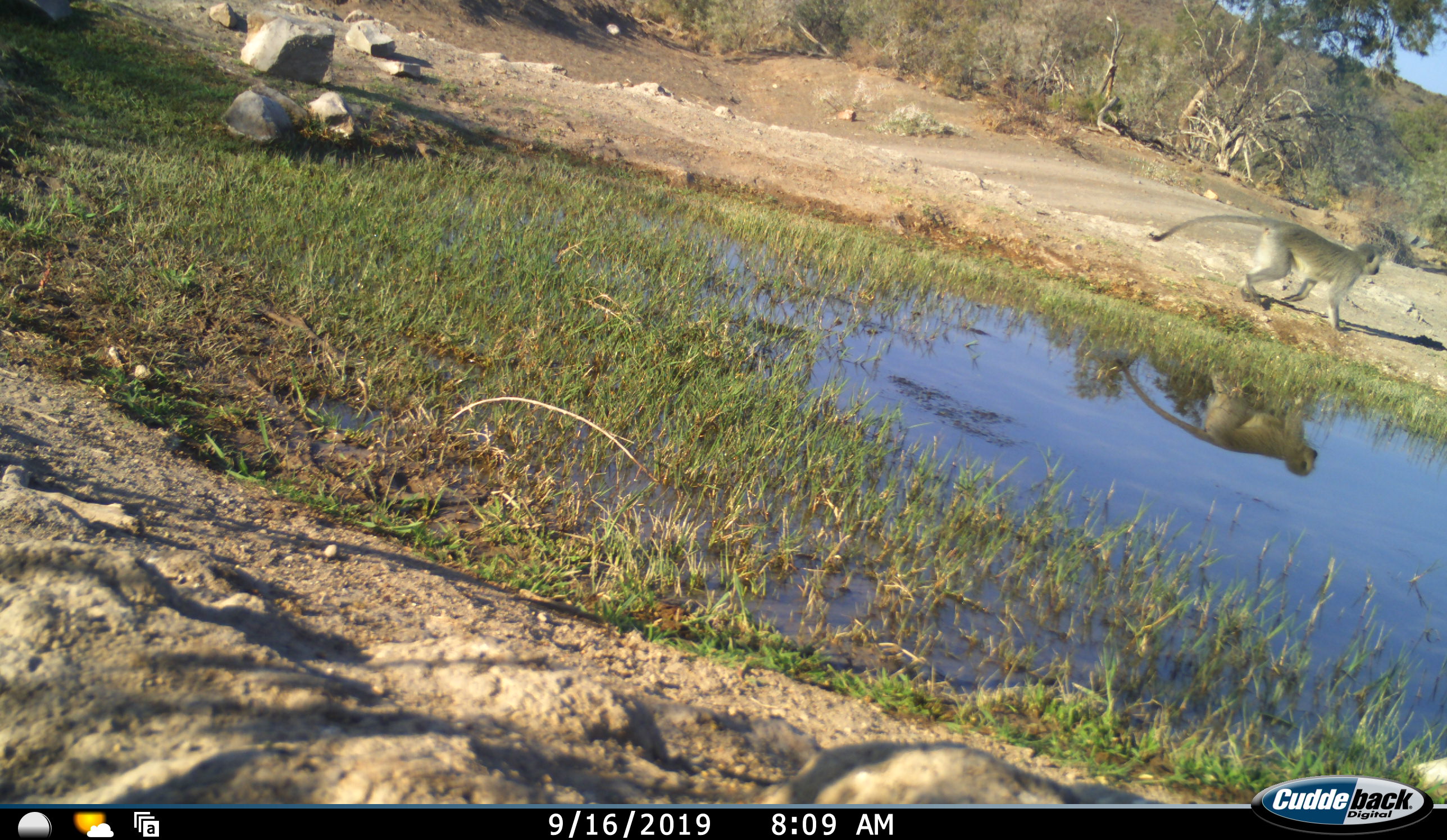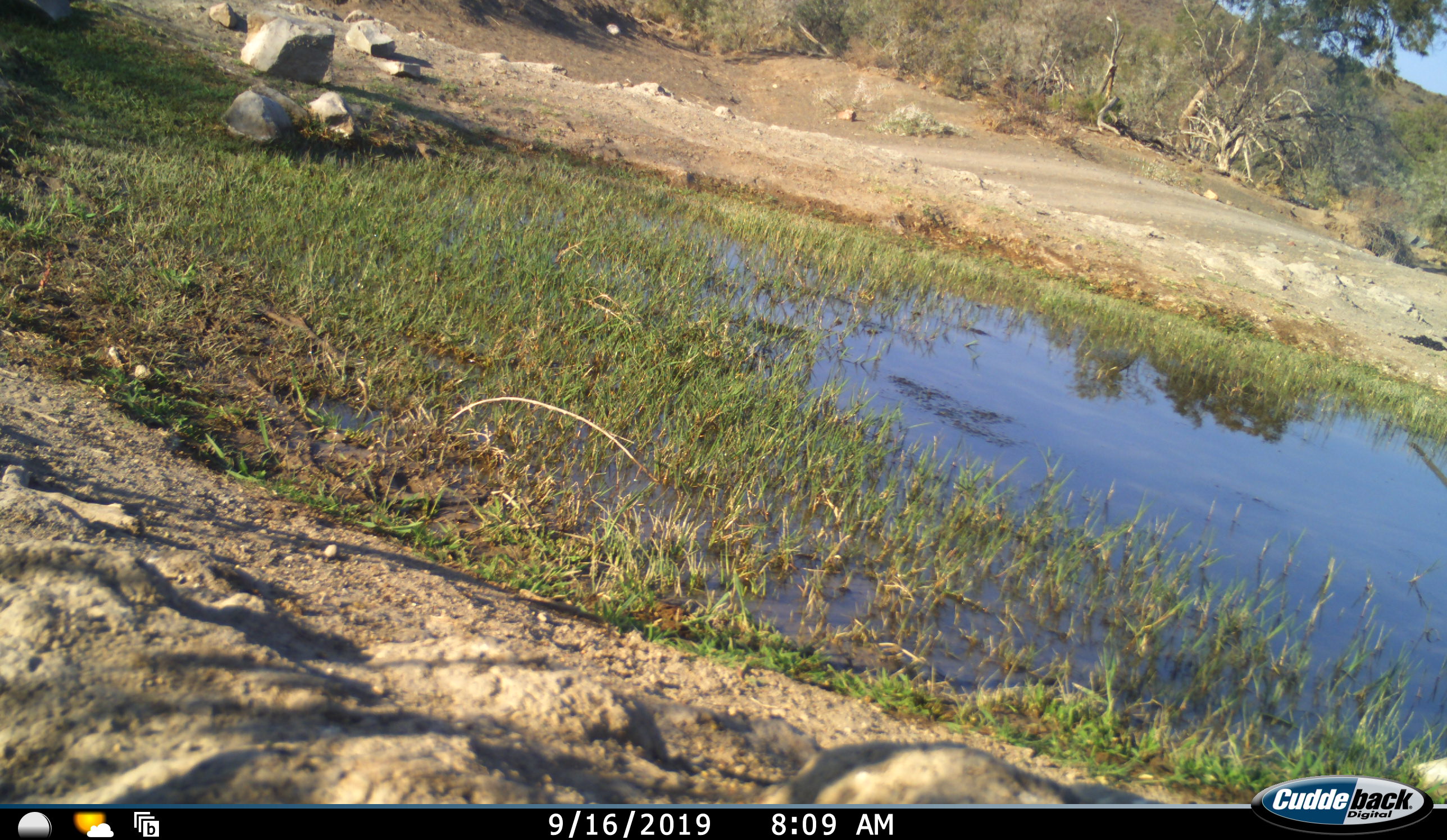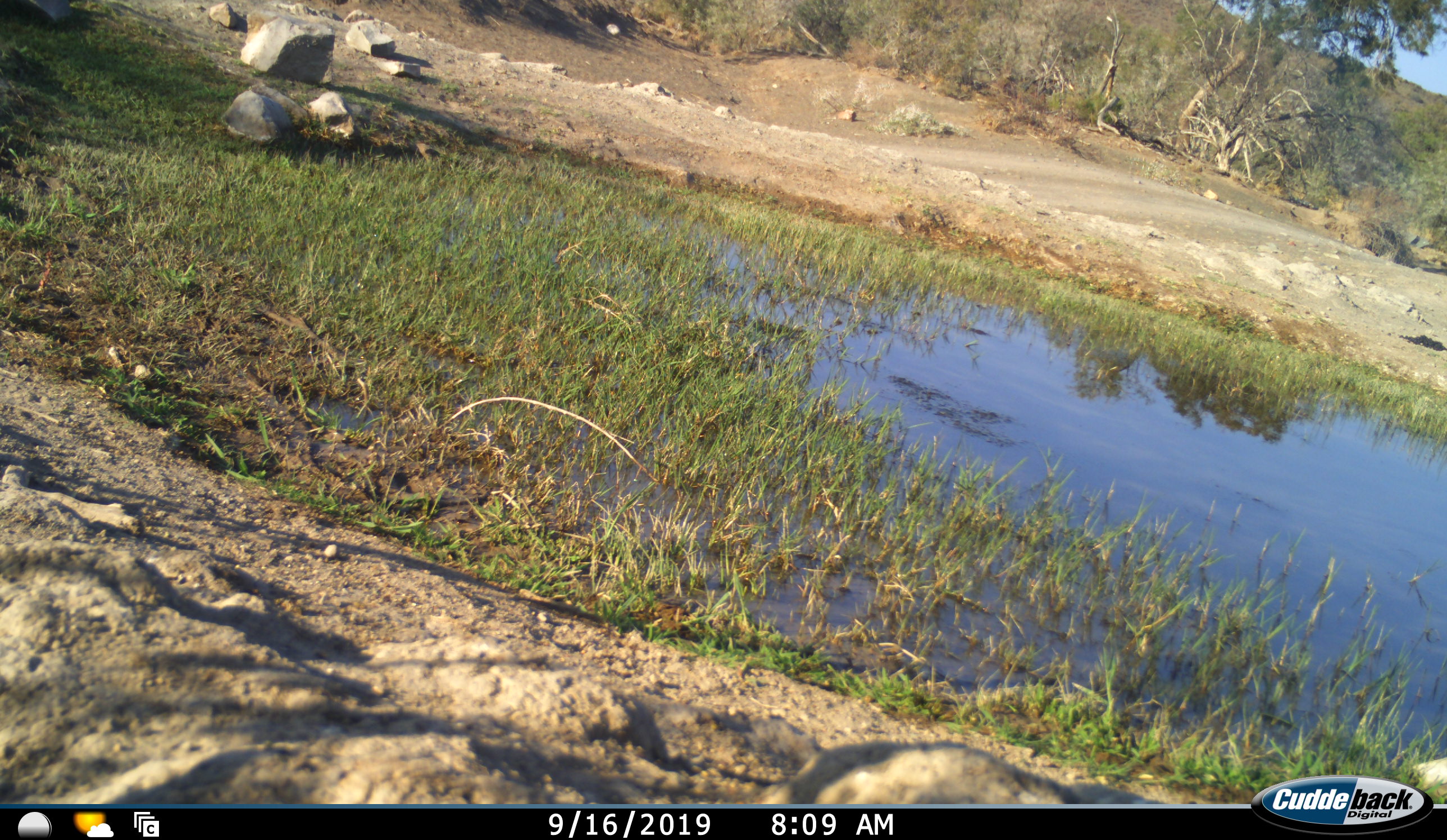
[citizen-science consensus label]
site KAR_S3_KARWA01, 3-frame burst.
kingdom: Animalia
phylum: Chordata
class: Mammalia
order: Primates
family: Cercopithecidae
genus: Chlorocebus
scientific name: Chlorocebus pygerythrus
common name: vervet monkey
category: monkeyvervet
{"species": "monkeyvervet (vervet monkey) (Chlorocebus pygerythrus)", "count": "1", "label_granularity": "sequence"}